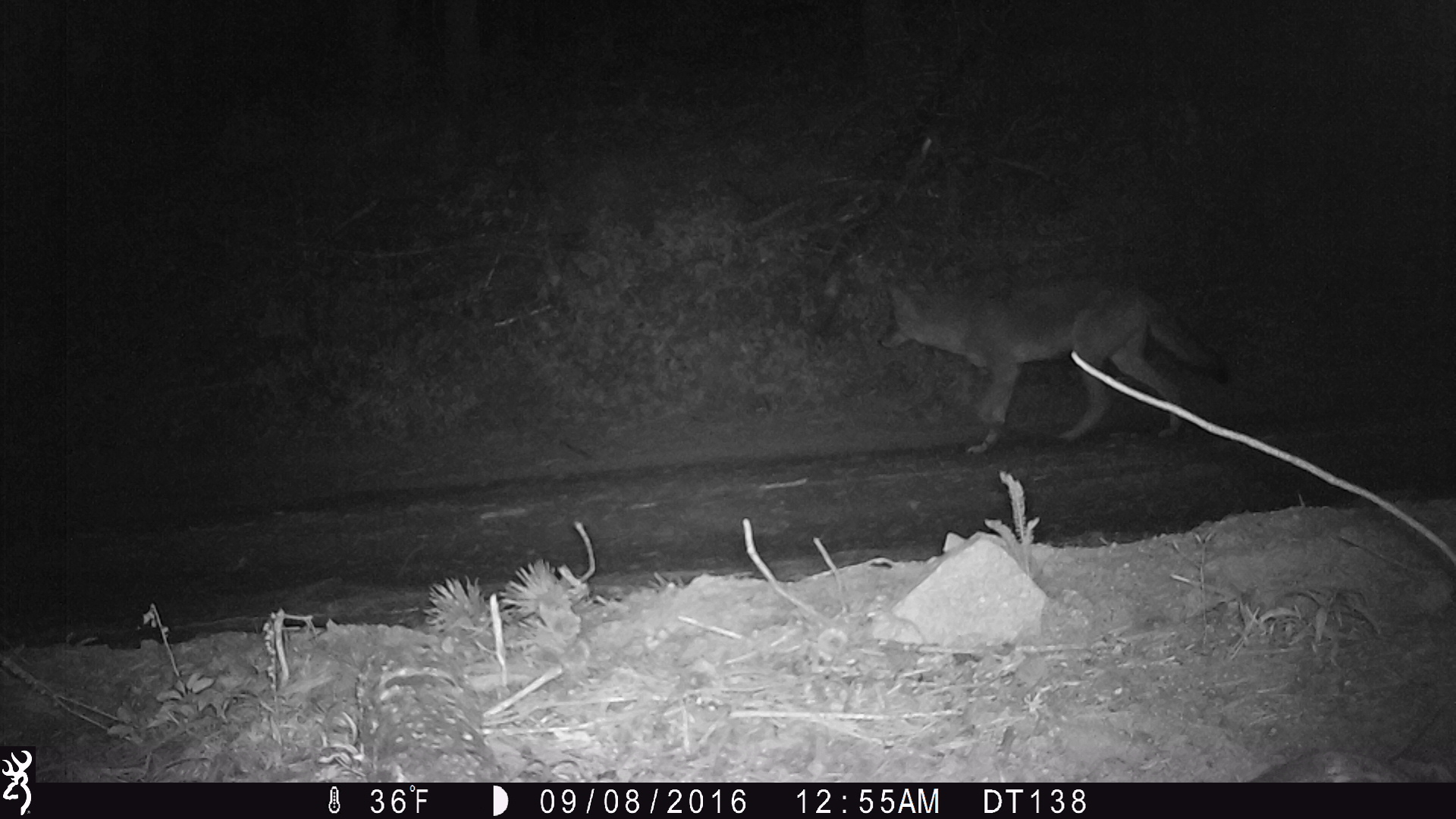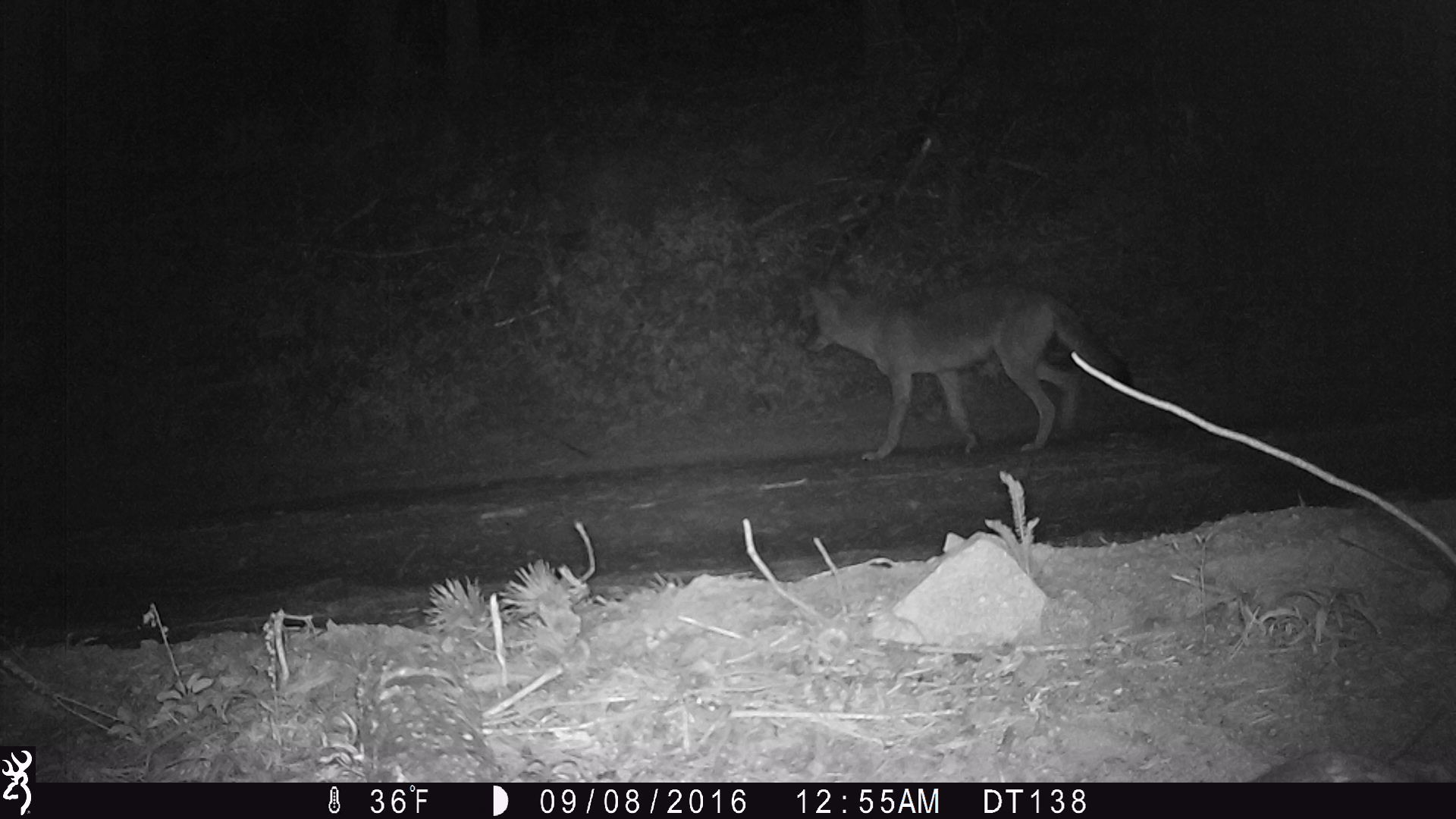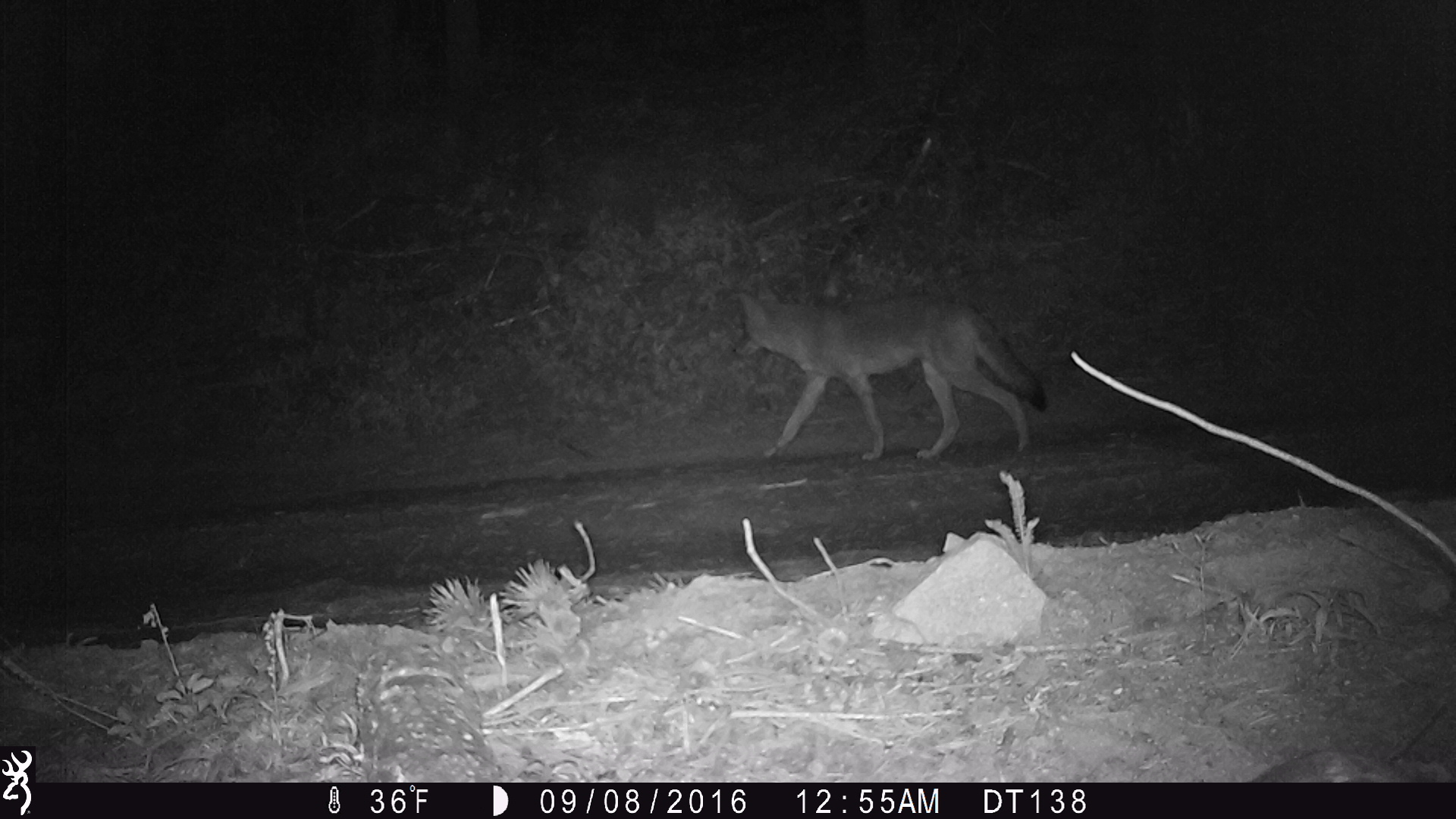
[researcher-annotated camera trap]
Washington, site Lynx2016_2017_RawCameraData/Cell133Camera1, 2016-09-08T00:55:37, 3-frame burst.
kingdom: Animalia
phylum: Chordata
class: Mammalia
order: Carnivora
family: Canidae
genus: Canis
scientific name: Canis latrans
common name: coyote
Canis latrans (coyote). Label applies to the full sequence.